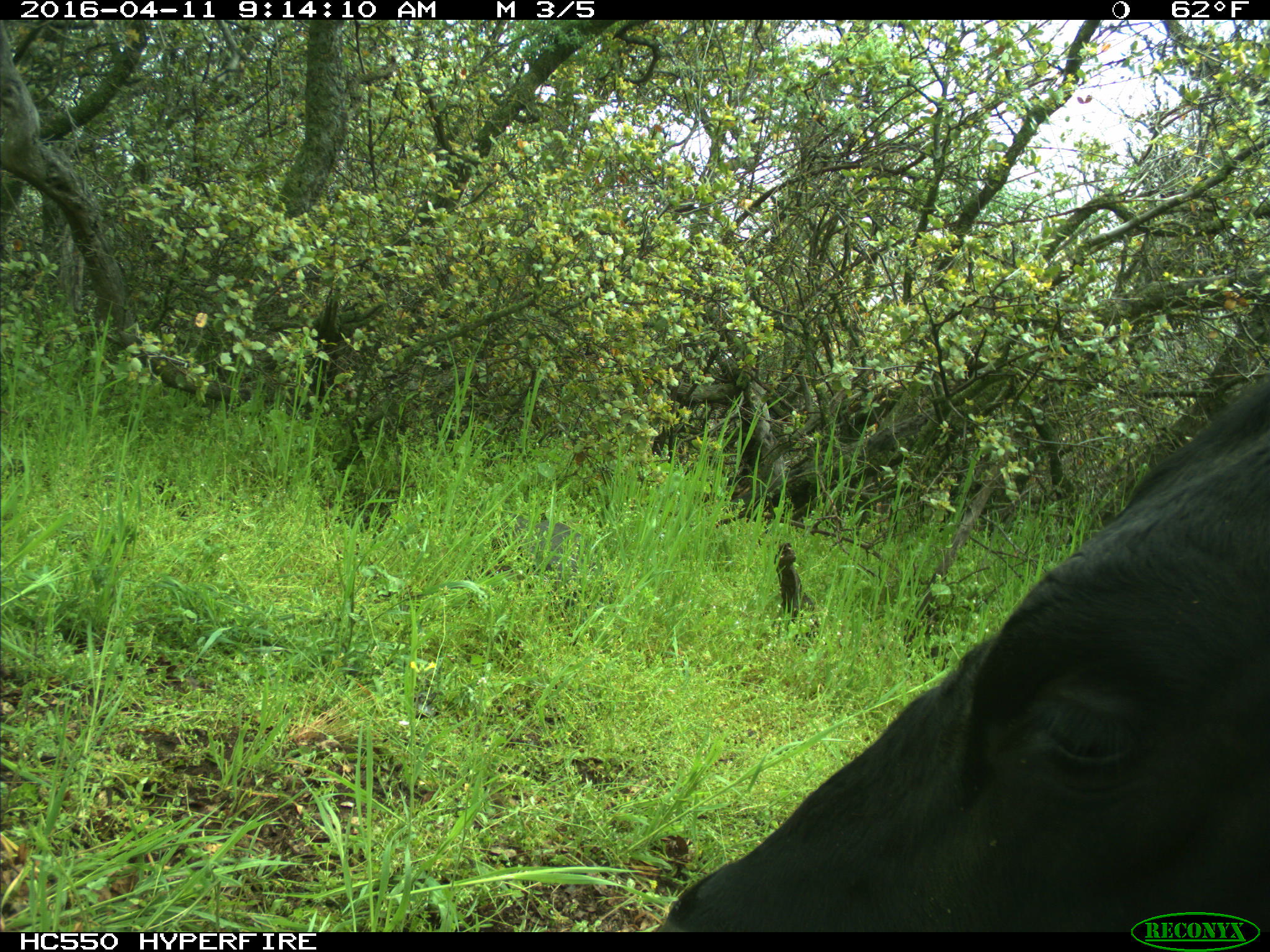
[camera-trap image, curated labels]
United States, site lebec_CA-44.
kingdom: Animalia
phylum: Chordata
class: Mammalia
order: Artiodactyla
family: Bovidae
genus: Bos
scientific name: Bos taurus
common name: domestic cow